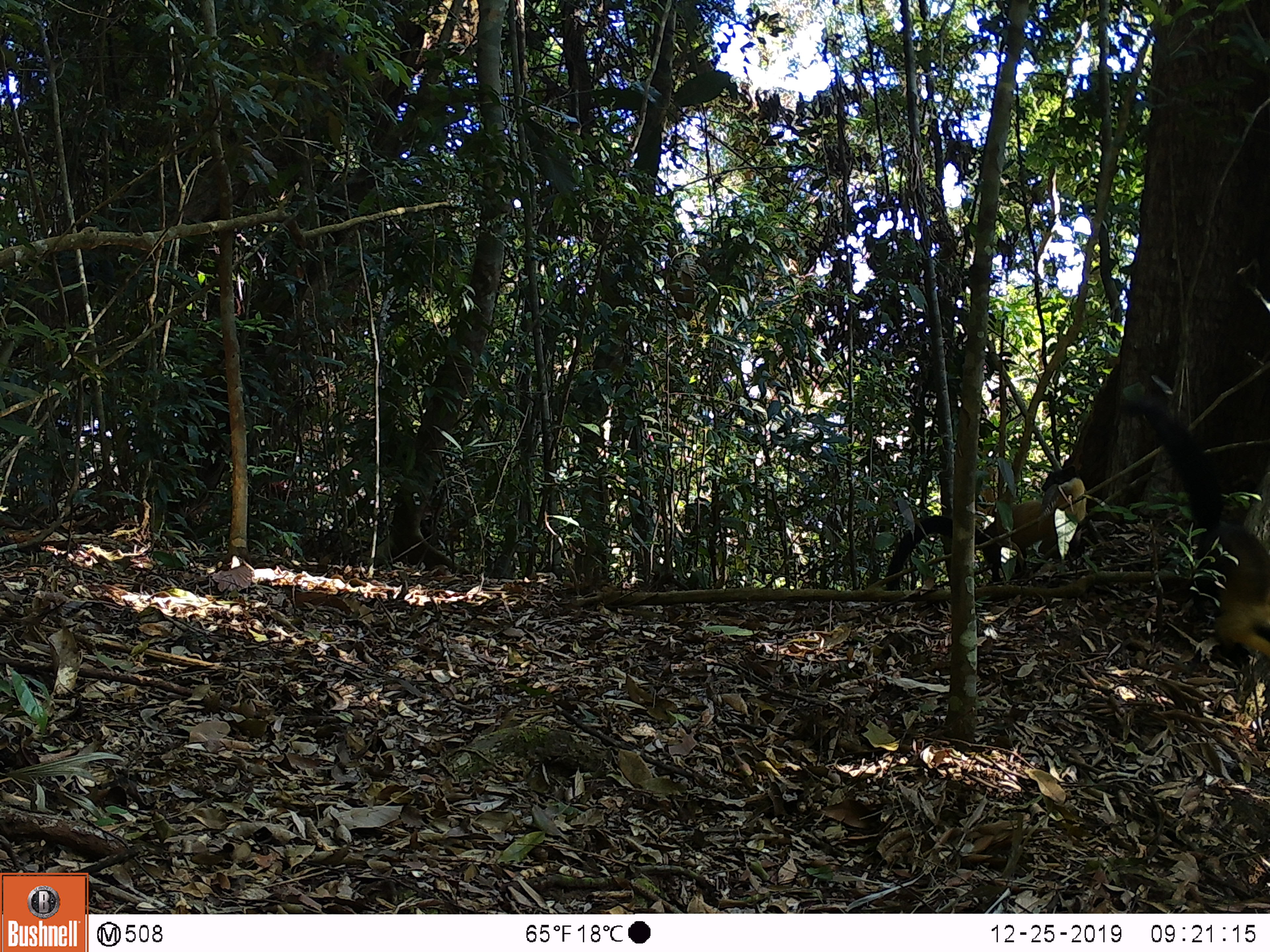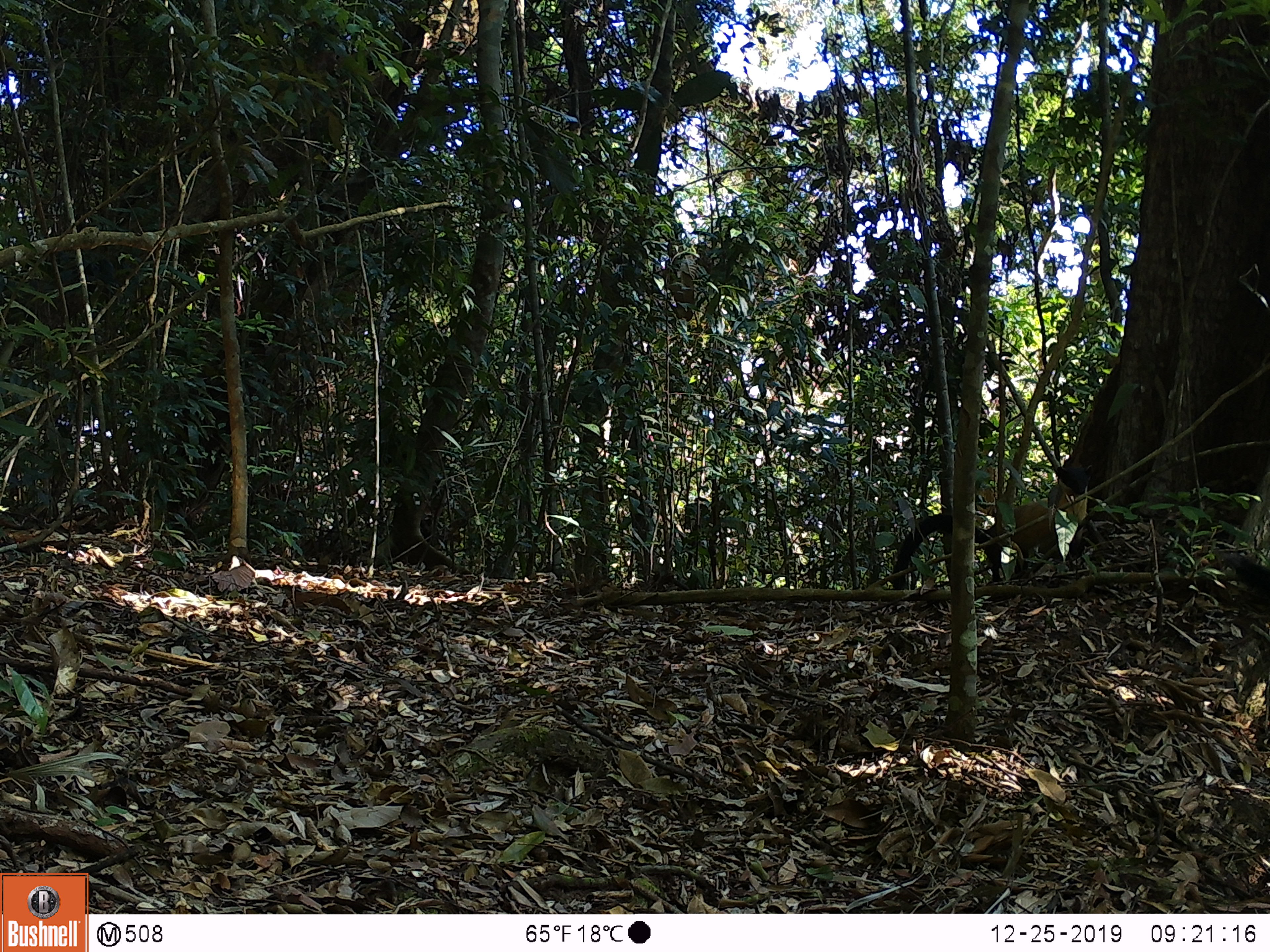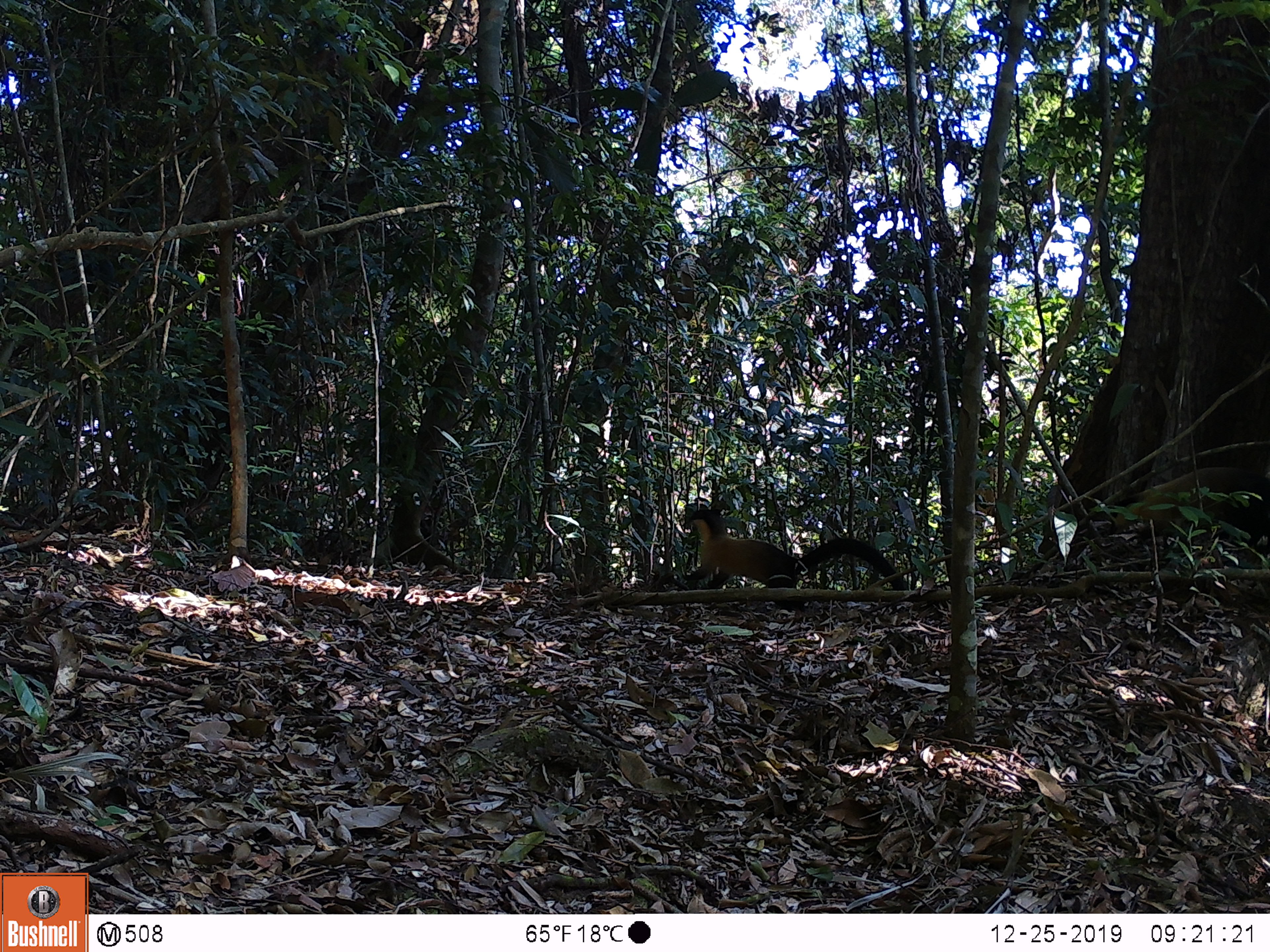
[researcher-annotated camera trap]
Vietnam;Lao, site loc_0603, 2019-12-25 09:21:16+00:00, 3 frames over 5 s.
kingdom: Animalia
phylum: Chordata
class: Mammalia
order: Carnivora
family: Mustelidae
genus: Martes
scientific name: Martes flavigula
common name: yellow-throated marten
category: yellow throated marten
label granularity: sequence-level